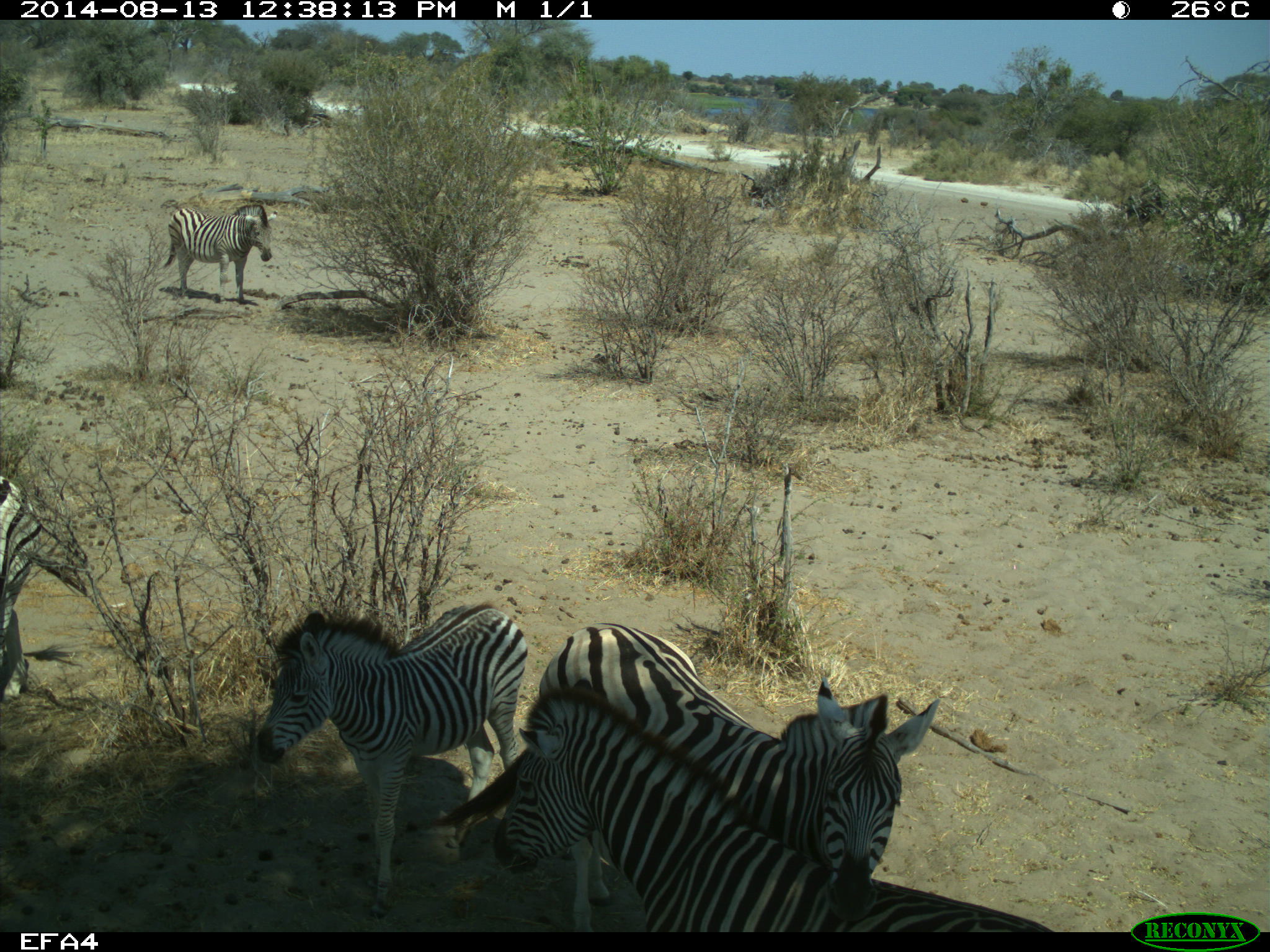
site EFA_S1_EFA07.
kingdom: Animalia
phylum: Chordata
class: Mammalia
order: Perissodactyla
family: Equidae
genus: Equus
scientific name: Equus quagga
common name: plains zebra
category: zebraplains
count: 4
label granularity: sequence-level